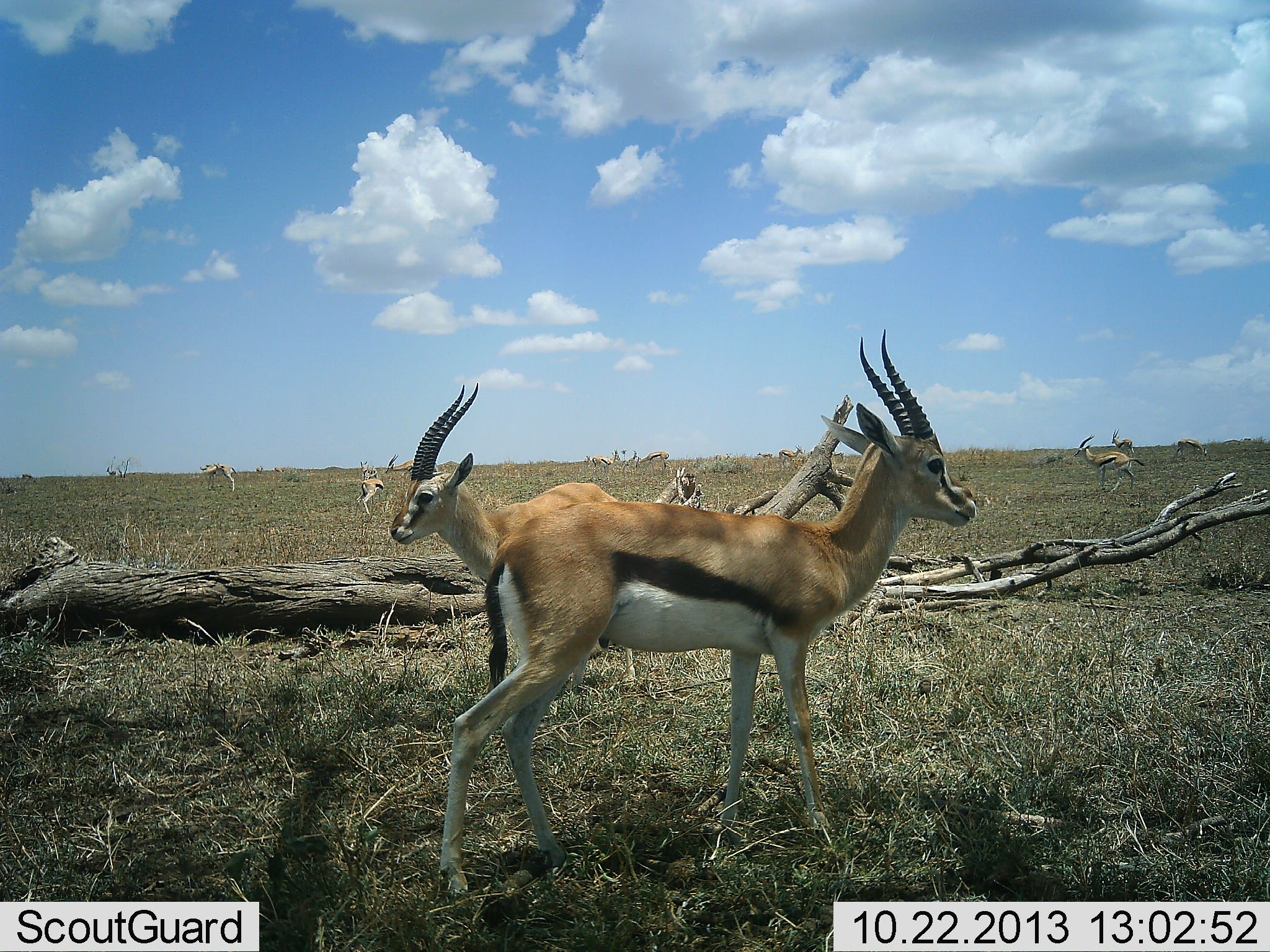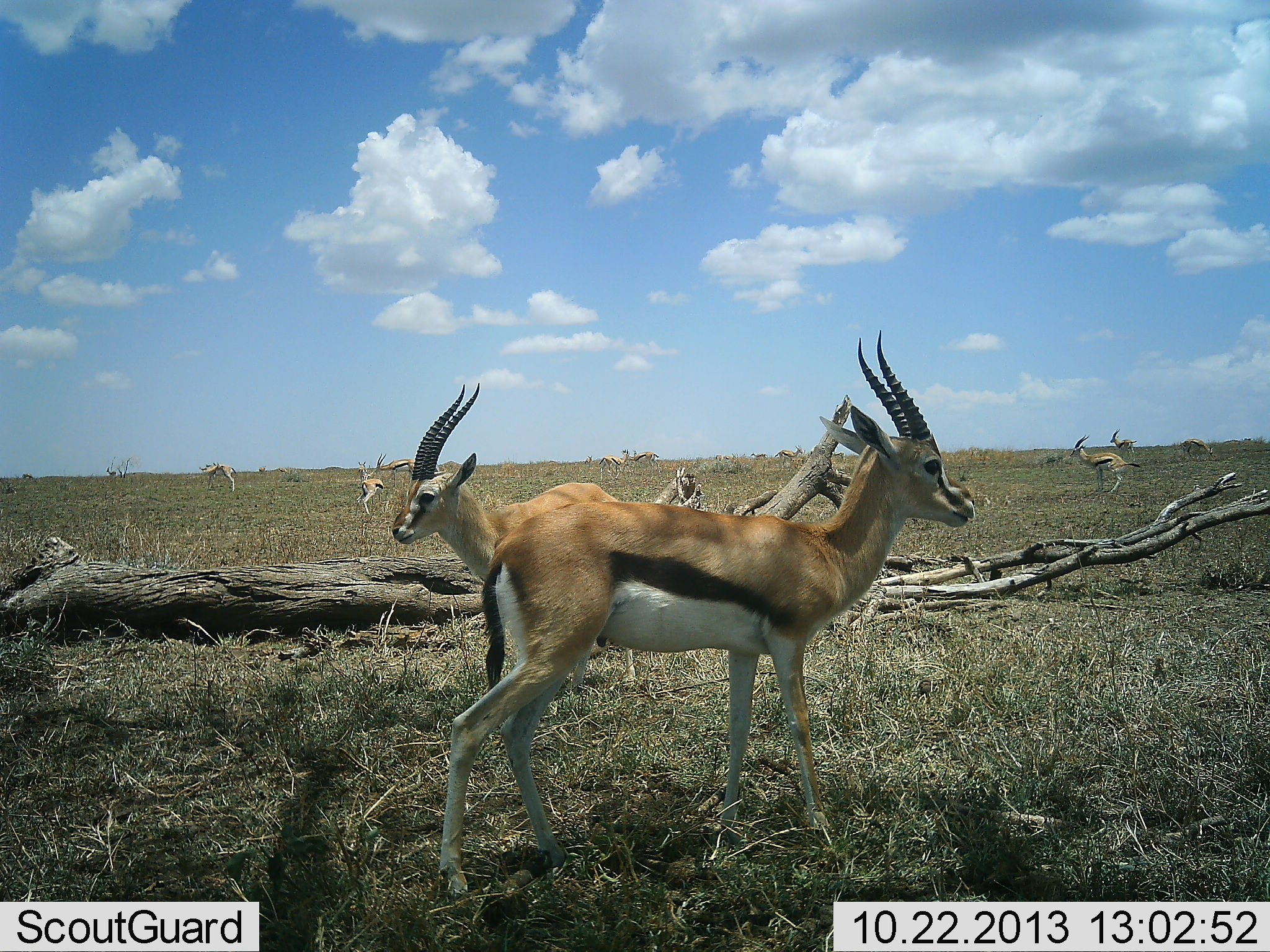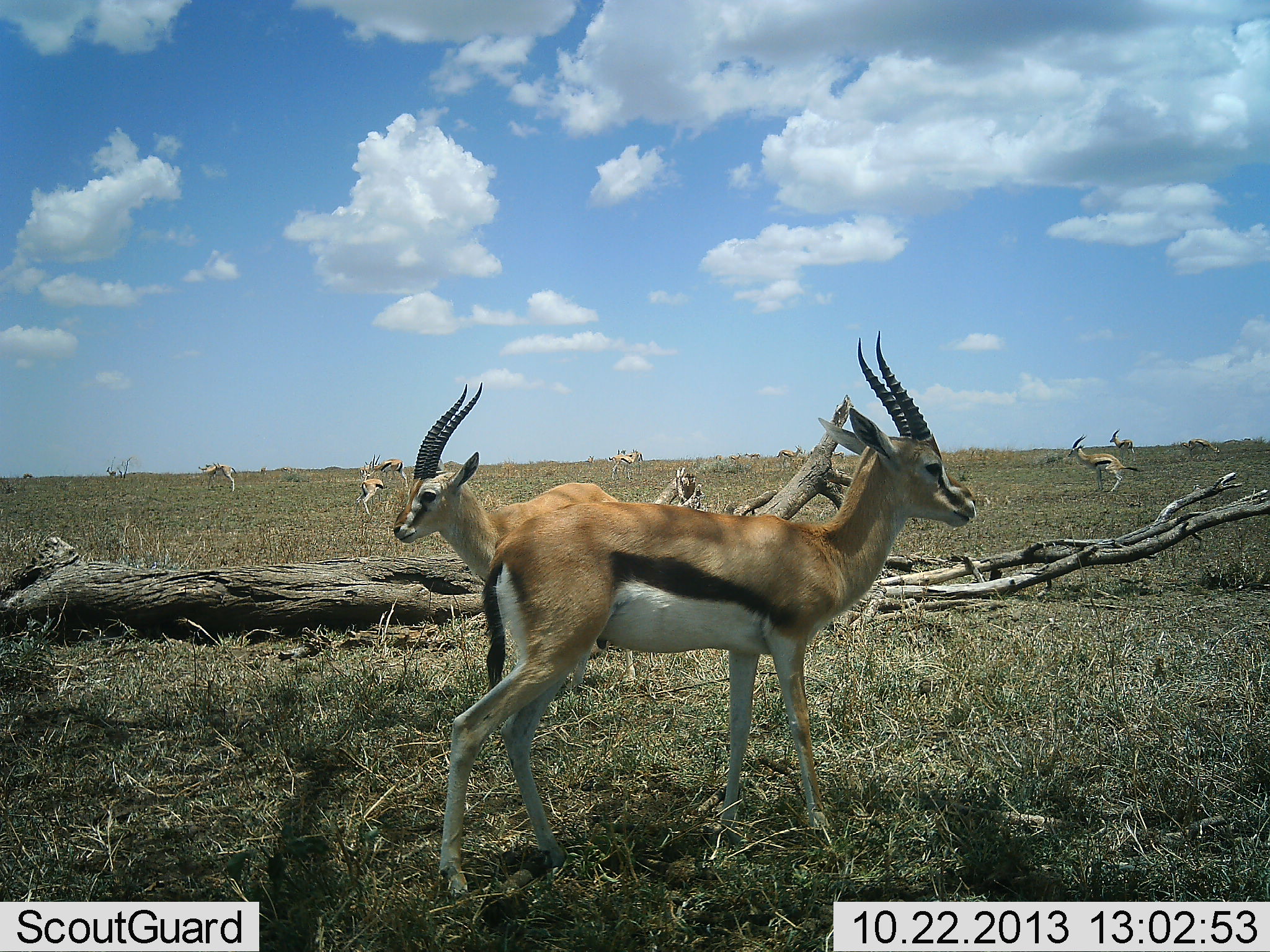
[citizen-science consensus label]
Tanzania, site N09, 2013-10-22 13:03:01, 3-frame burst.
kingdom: Animalia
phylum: Chordata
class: Mammalia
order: Artiodactyla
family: Bovidae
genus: Eudorcas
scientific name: Eudorcas thomsonii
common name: thomson's gazelle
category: gazellethomsons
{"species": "gazellethomsons (thomson's gazelle) (Eudorcas thomsonii)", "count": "11-50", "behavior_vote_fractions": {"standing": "86%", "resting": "7%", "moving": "50%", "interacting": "7%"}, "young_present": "0%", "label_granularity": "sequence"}